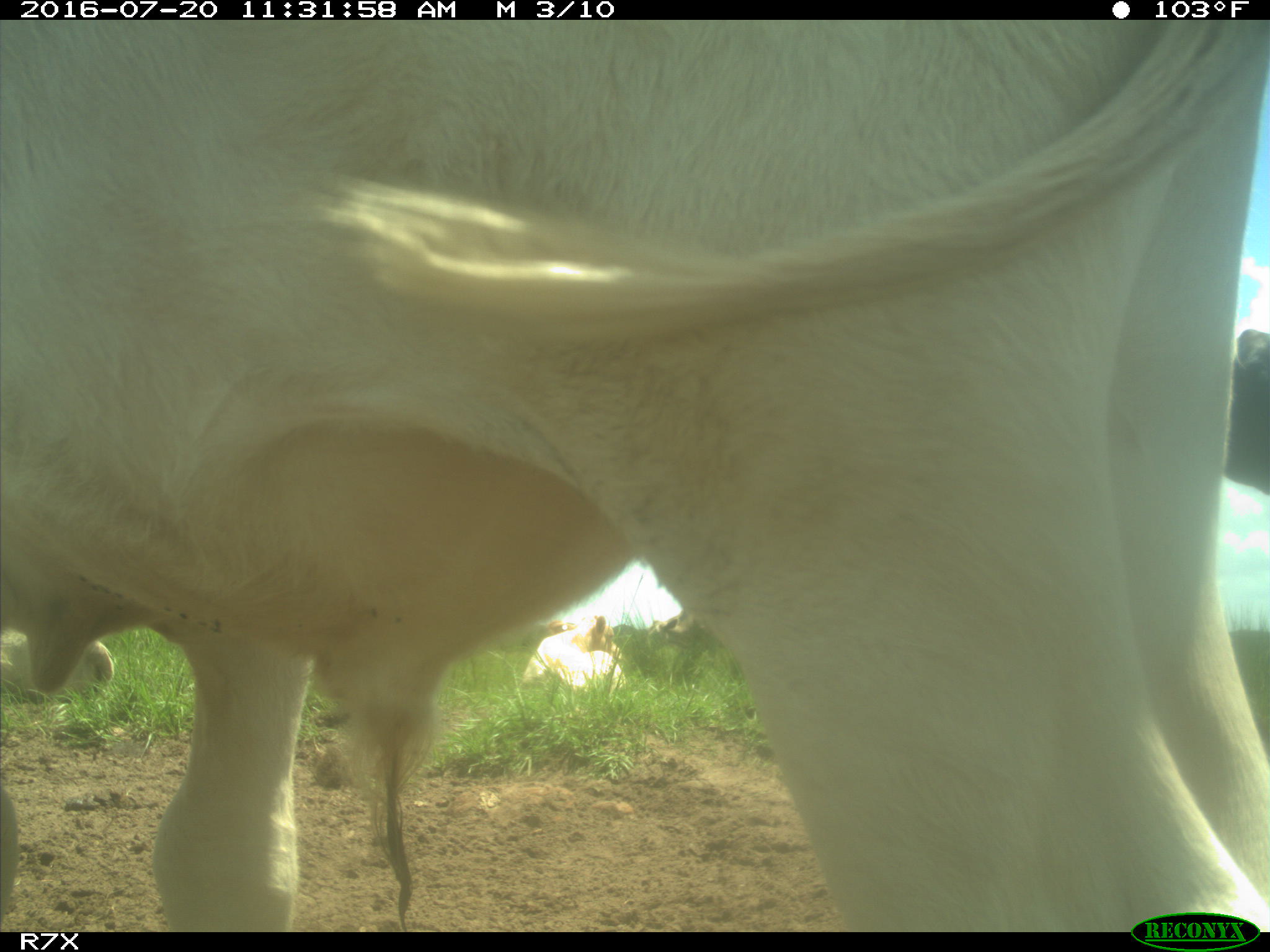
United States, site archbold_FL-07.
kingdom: Animalia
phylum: Chordata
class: Mammalia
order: Artiodactyla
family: Bovidae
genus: Bos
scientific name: Bos taurus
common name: domestic cow